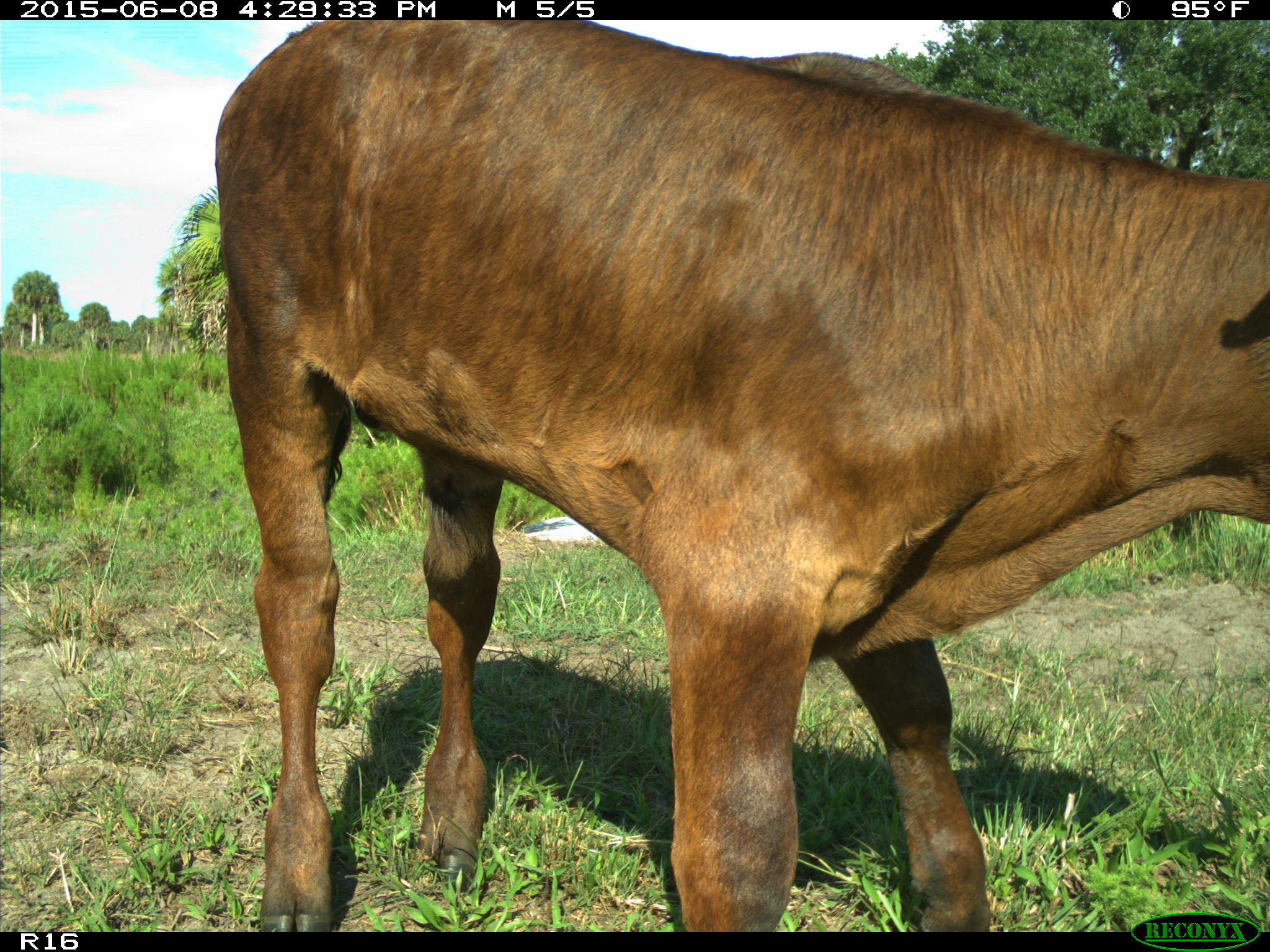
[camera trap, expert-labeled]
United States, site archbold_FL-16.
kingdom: Animalia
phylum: Chordata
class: Mammalia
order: Artiodactyla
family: Bovidae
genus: Bos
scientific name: Bos taurus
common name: domestic cow